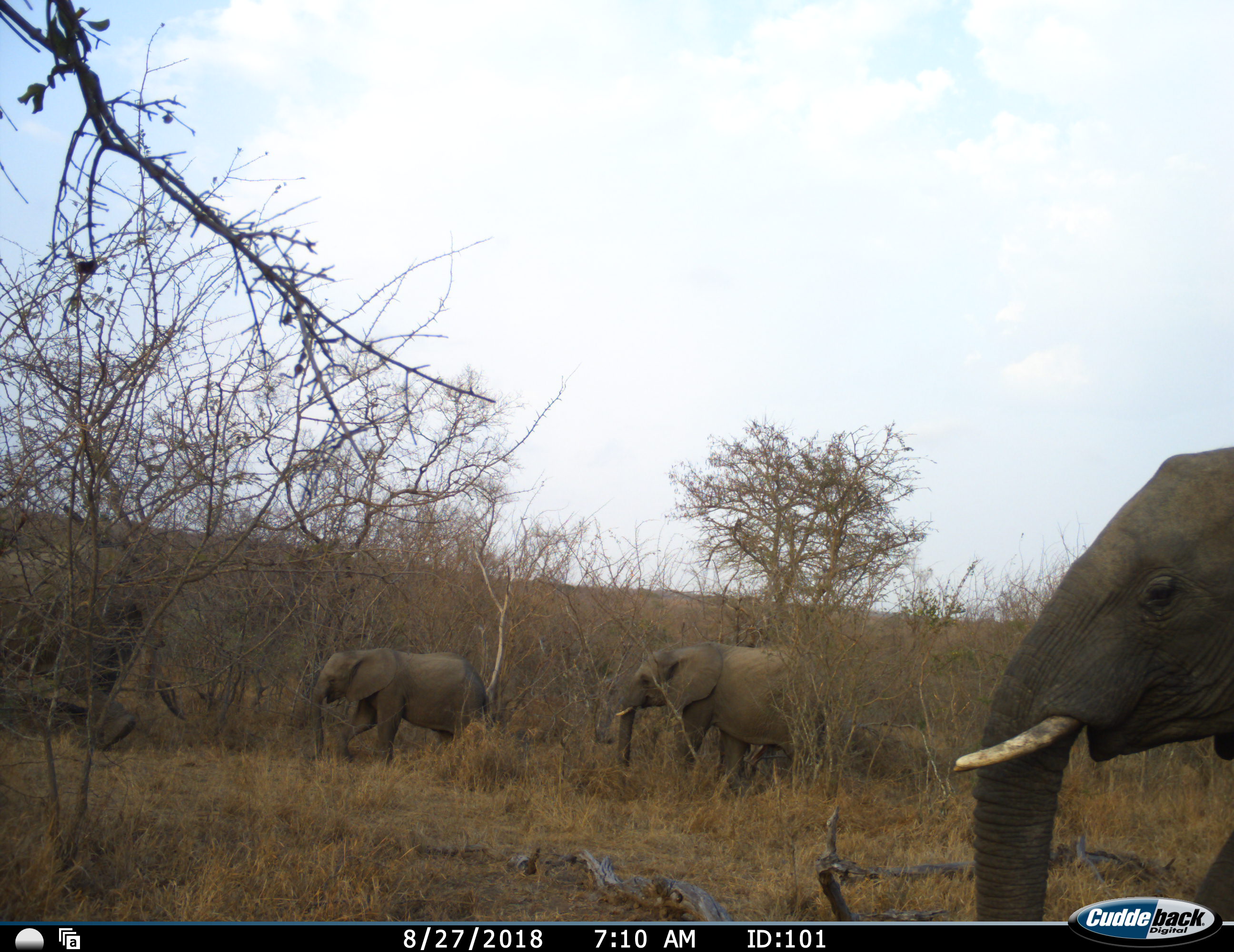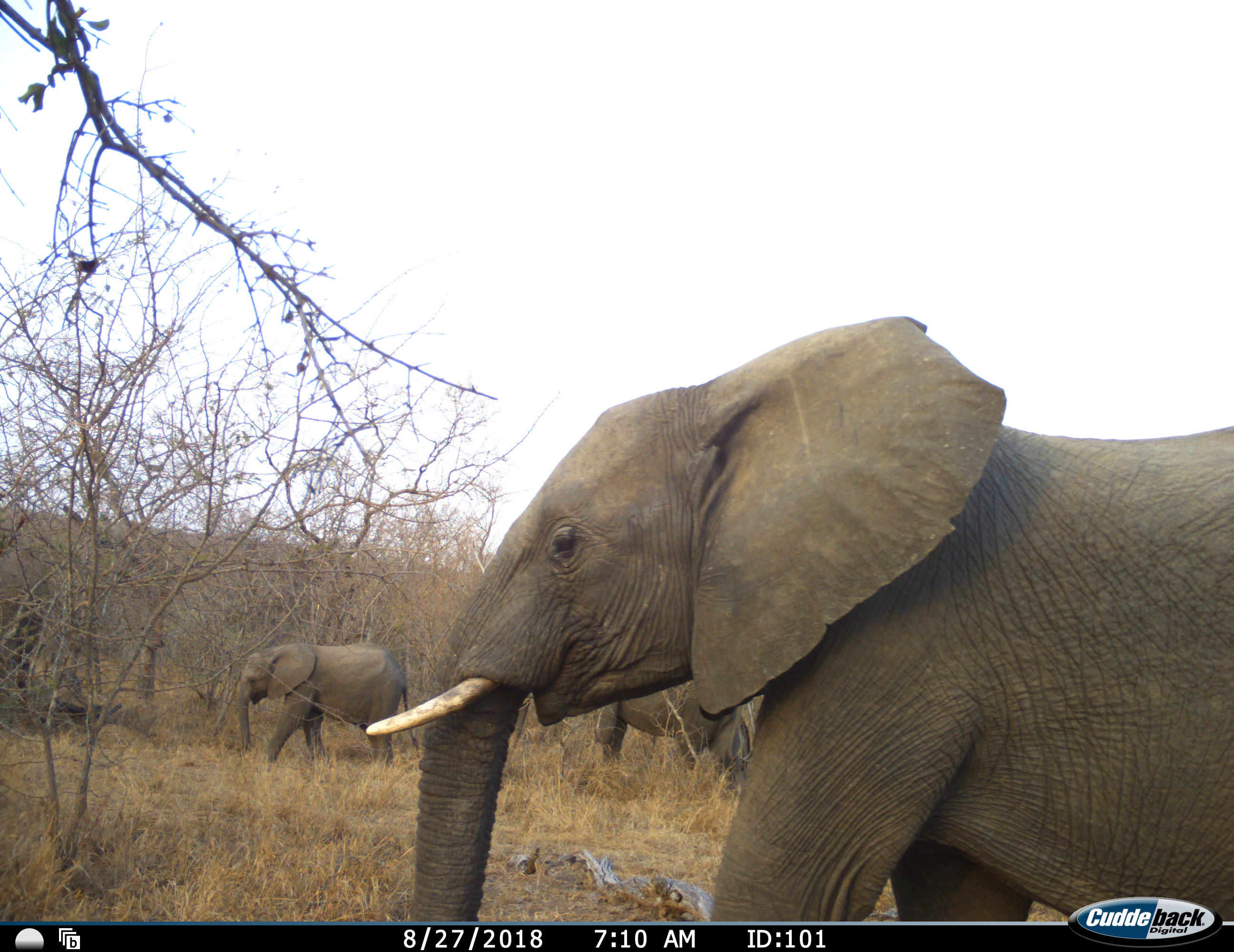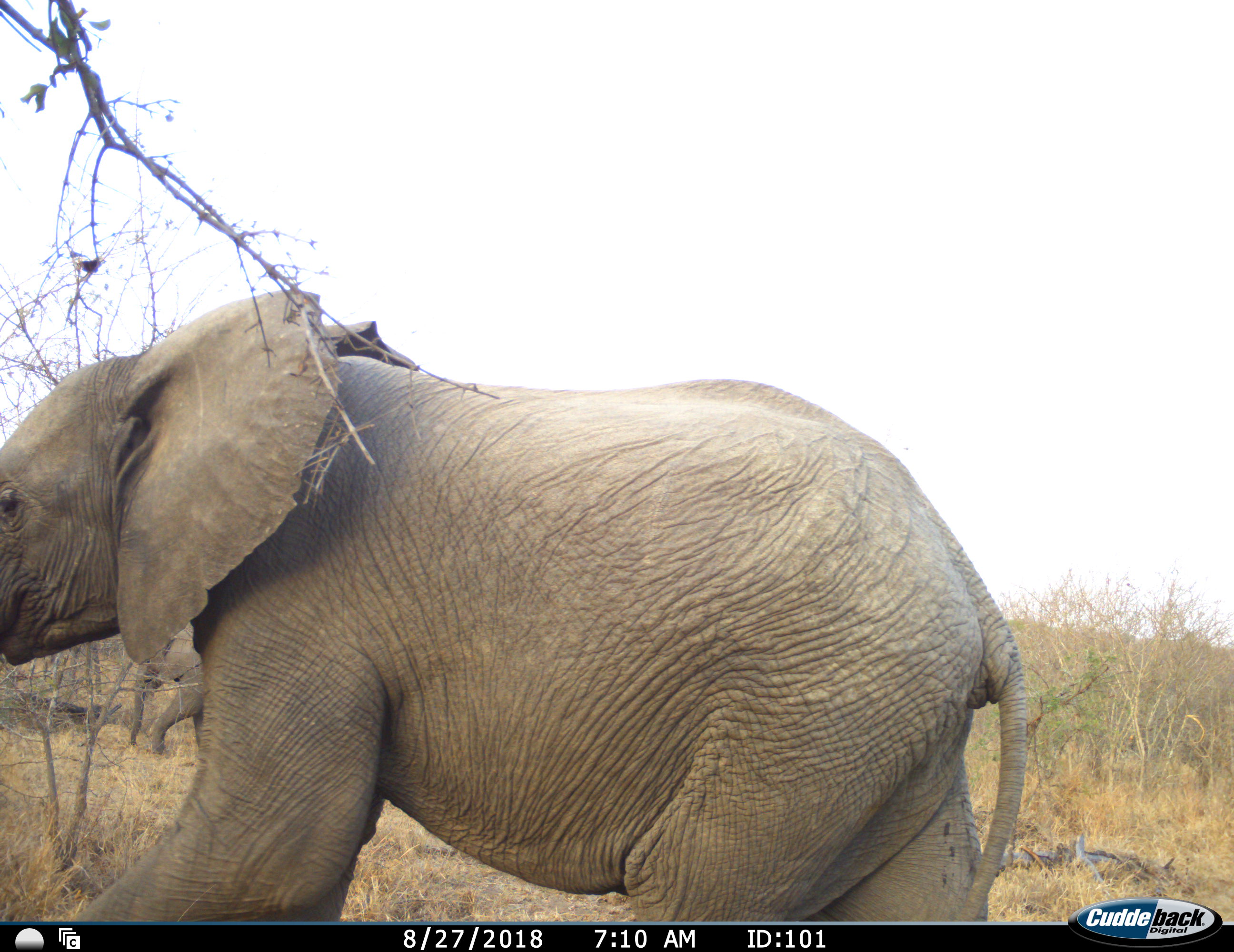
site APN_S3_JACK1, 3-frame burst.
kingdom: Animalia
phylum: Chordata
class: Mammalia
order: Proboscidea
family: Elephantidae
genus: Loxodonta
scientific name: Loxodonta africana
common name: african bush elephant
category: elephant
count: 4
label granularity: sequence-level